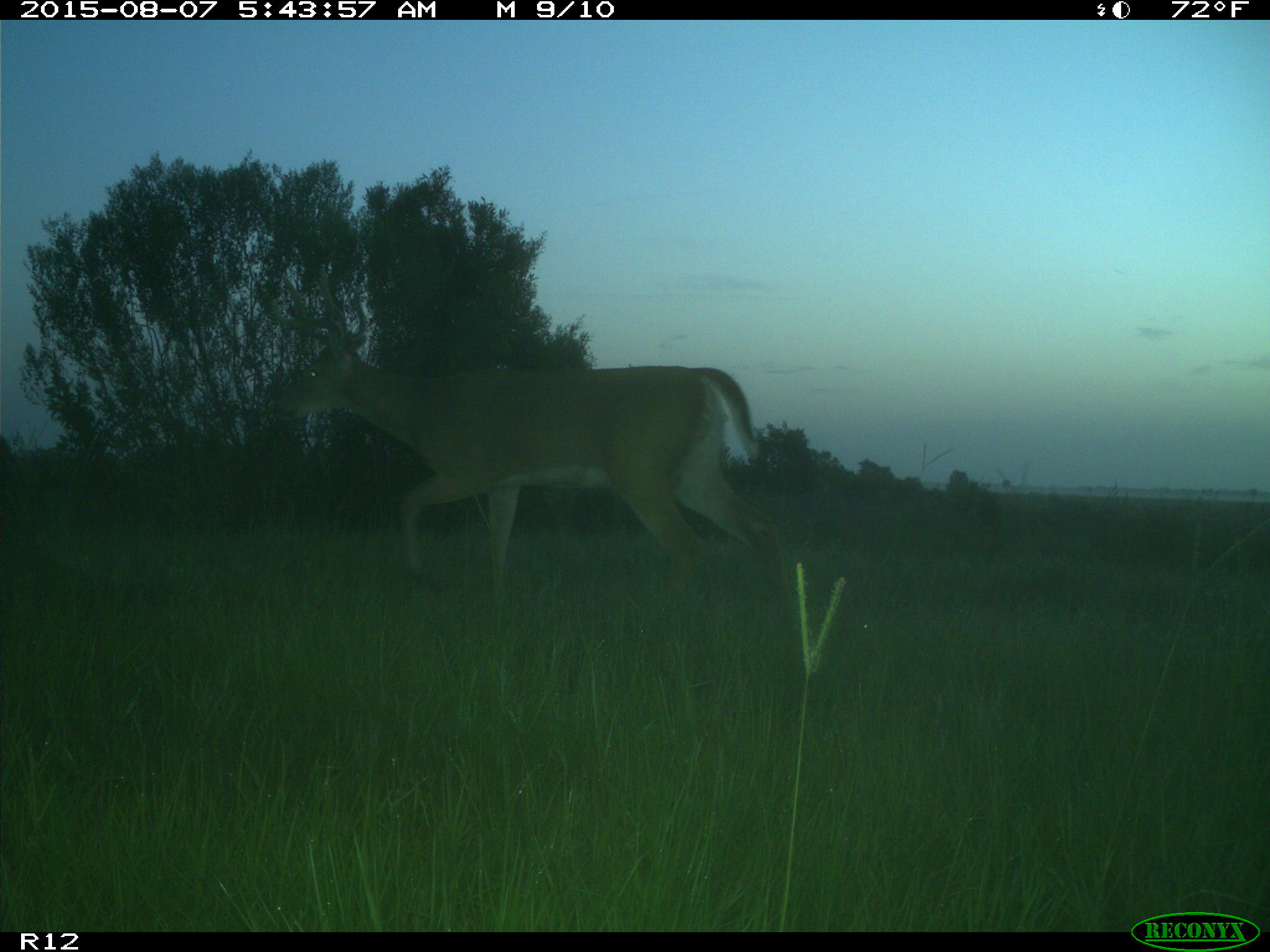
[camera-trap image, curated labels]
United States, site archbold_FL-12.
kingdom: Animalia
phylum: Chordata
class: Mammalia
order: Artiodactyla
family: Cervidae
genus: Odocoileus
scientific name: Odocoileus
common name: deer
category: unidentified deer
Unidentified deer (deer) (Odocoileus).